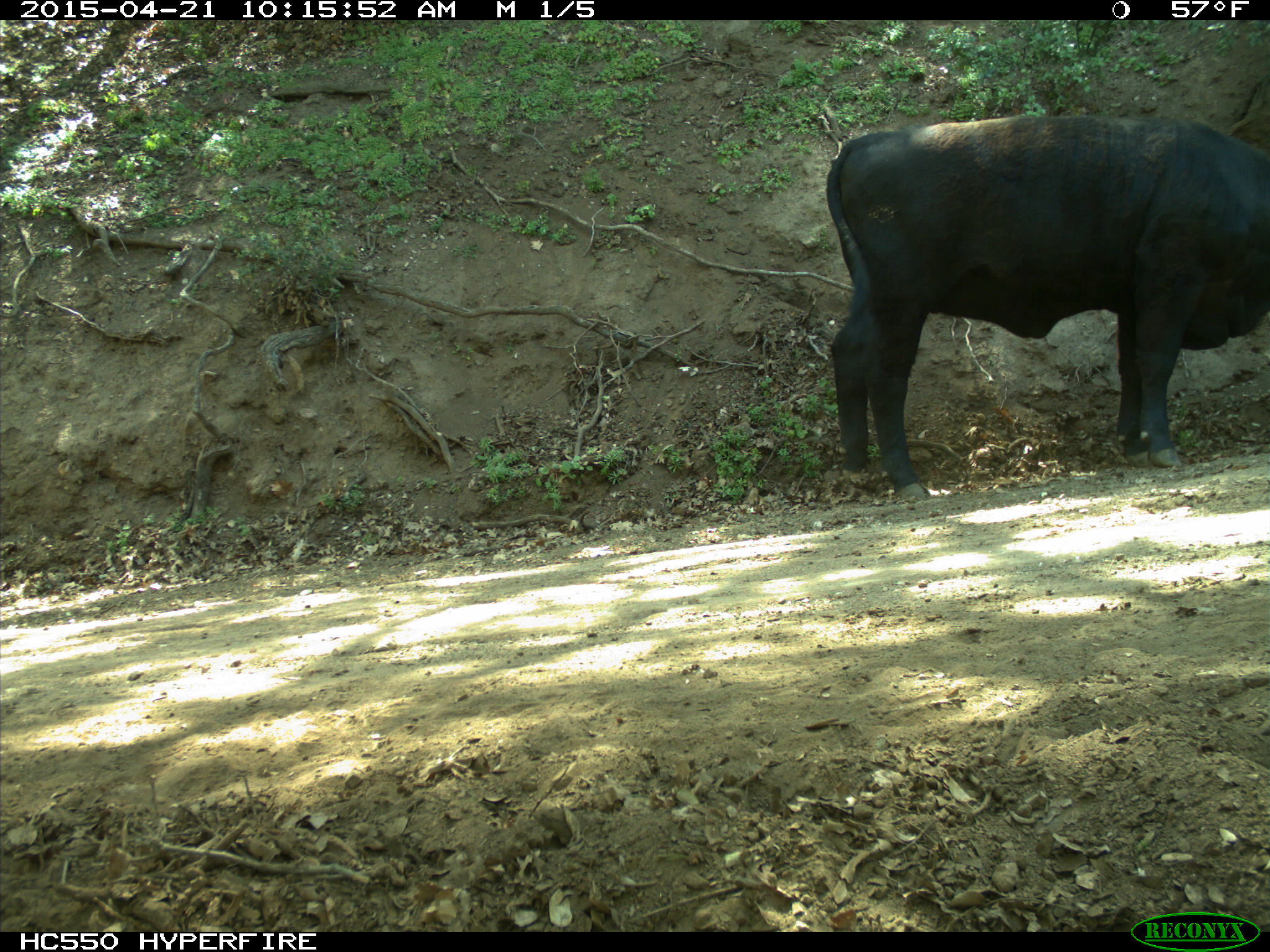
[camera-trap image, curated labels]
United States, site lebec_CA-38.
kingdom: Animalia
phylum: Chordata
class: Mammalia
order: Artiodactyla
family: Bovidae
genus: Bos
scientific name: Bos taurus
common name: domestic cow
Bos taurus (domestic cow).